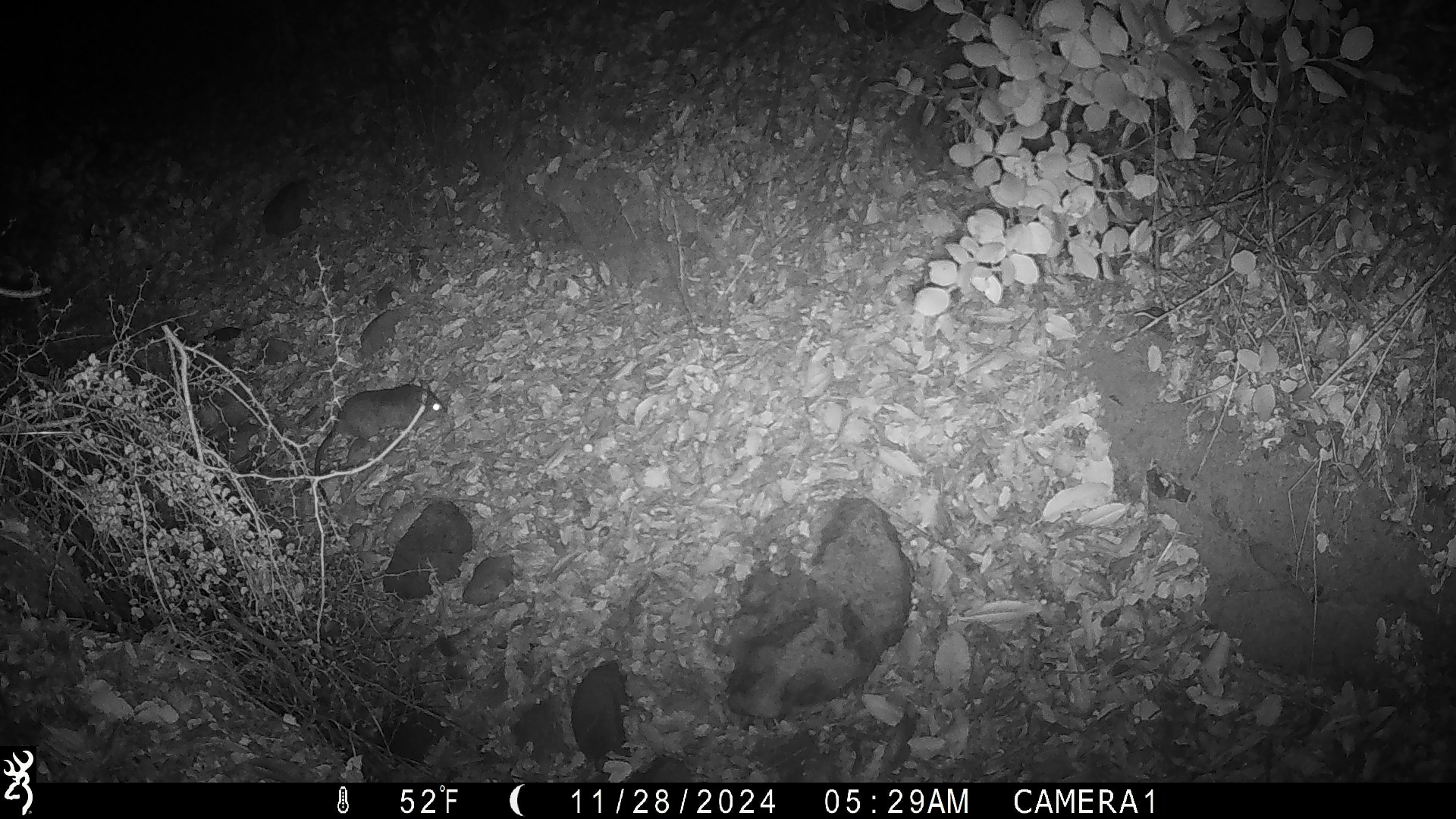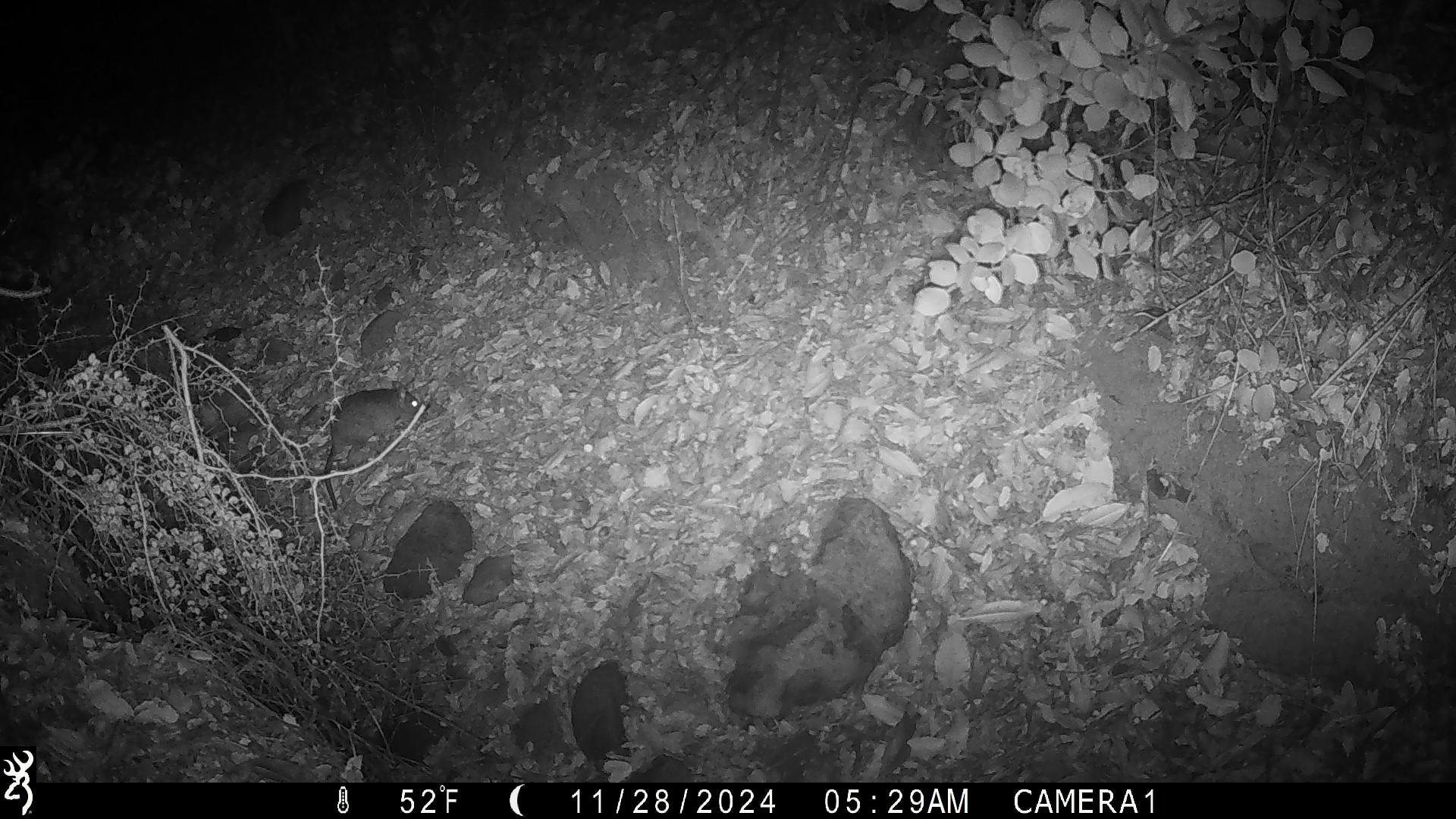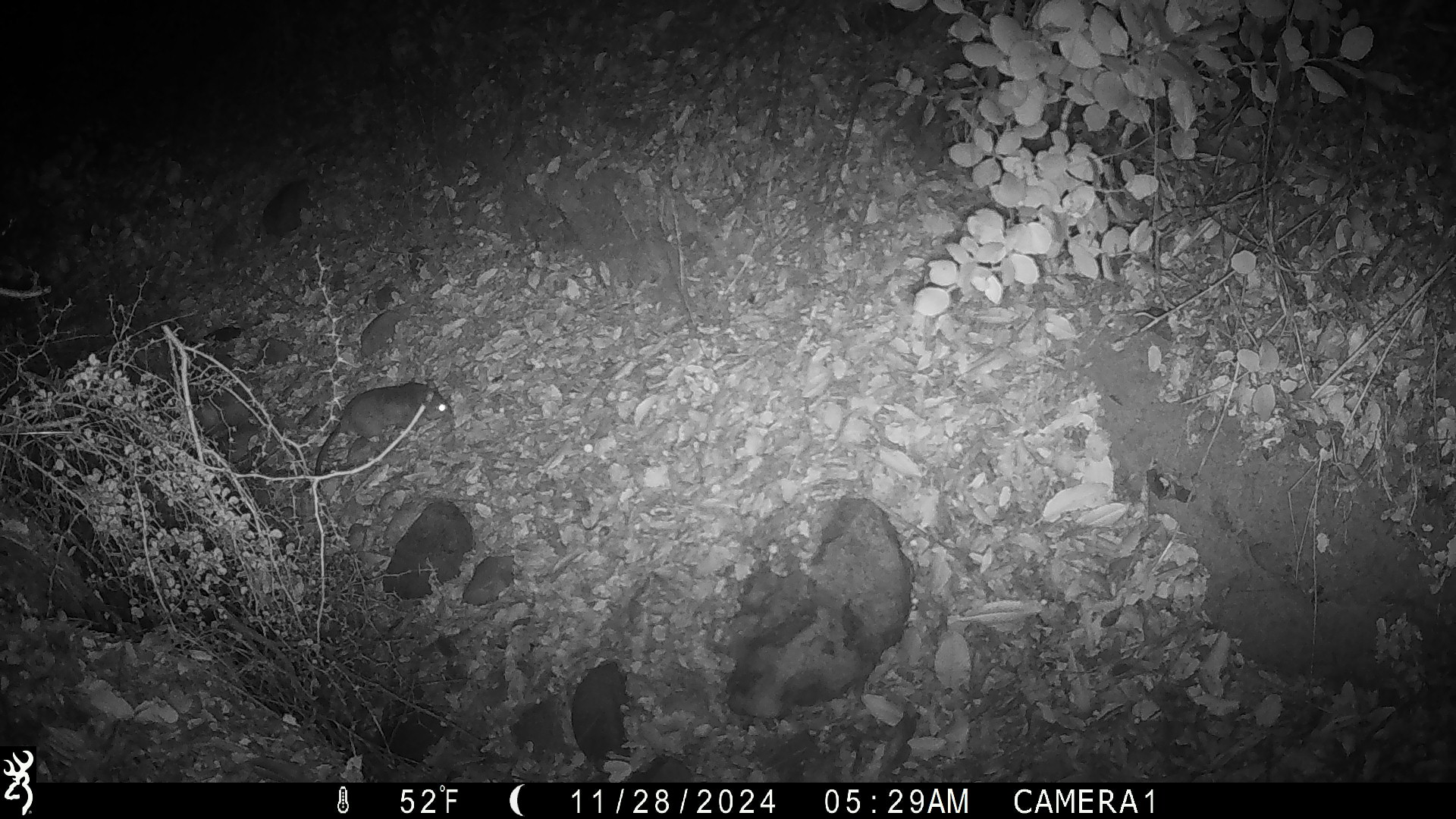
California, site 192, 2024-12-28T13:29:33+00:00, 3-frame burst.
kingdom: Animalia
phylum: Chordata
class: Mammalia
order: Rodentia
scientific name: Rodentia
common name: mouse or rat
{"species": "mouse or rat (Rodentia)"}